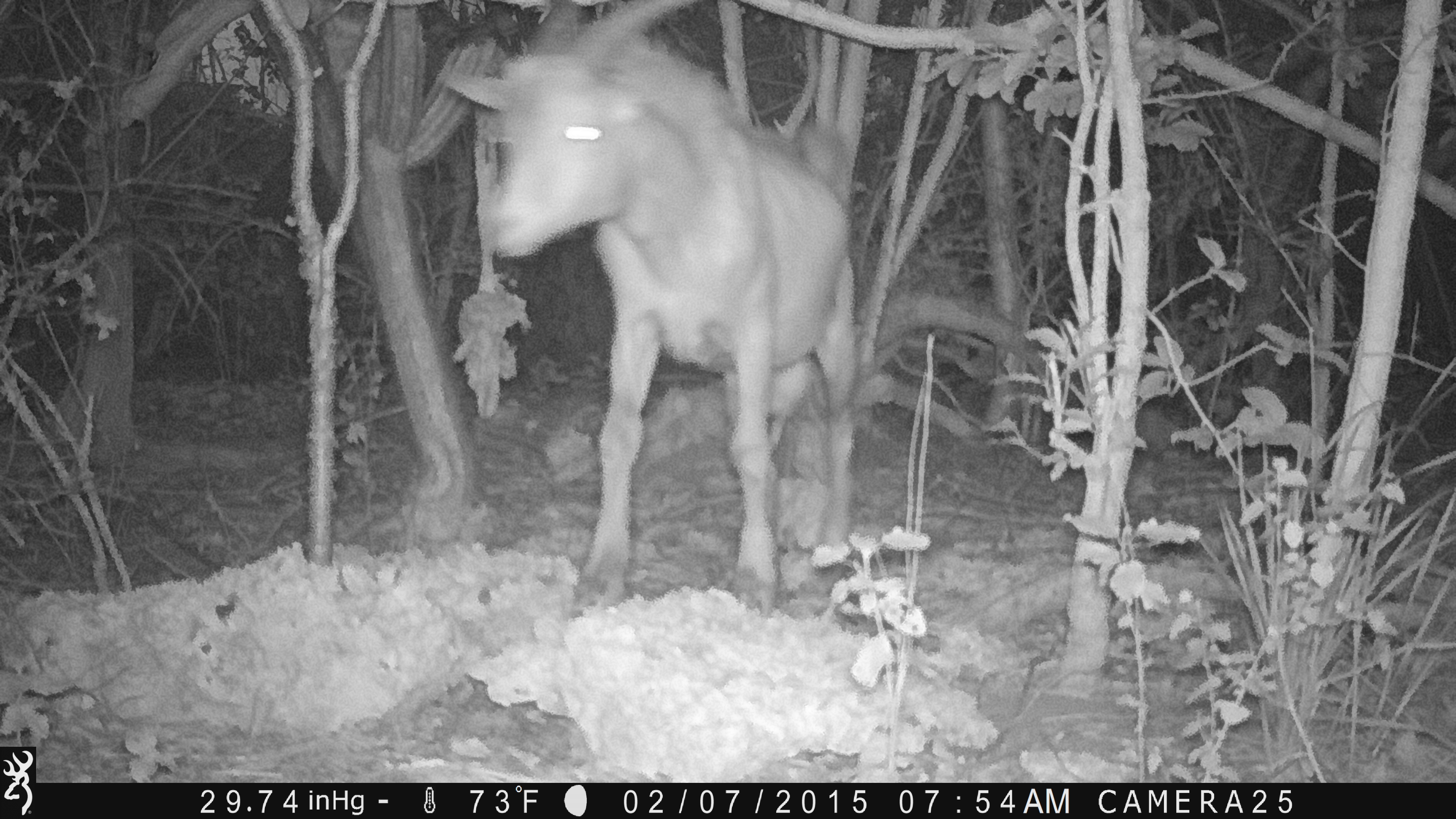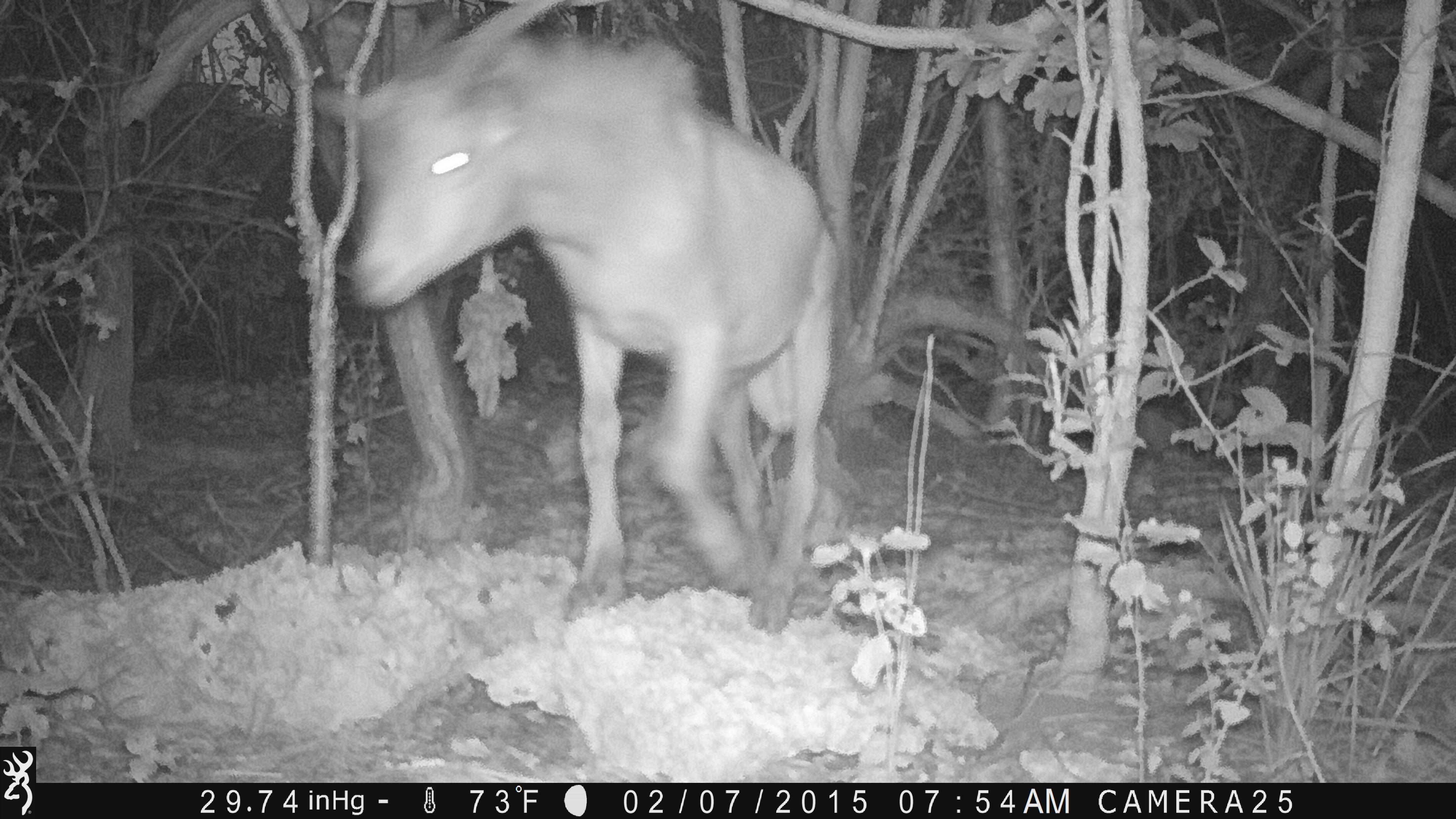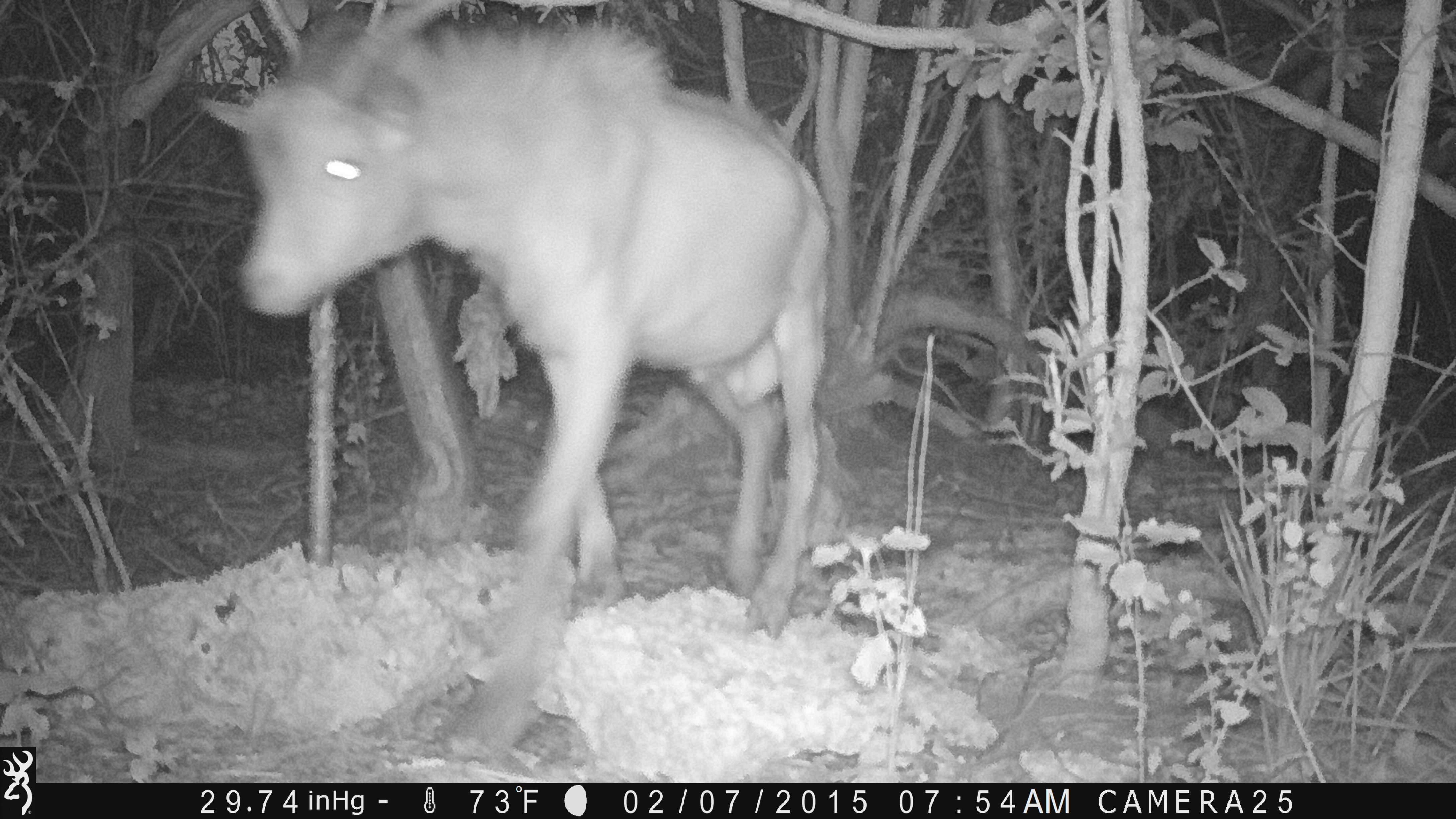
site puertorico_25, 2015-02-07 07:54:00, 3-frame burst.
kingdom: Animalia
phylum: Chordata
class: Mammalia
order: Artiodactyla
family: Bovidae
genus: Capra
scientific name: Capra hircus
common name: goat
Goat (Capra hircus).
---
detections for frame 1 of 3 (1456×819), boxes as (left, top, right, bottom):
goat: (445, 6, 866, 621)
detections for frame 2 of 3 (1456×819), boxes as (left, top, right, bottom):
goat: (301, 0, 847, 636)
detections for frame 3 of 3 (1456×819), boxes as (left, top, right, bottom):
goat: (190, 7, 836, 770)